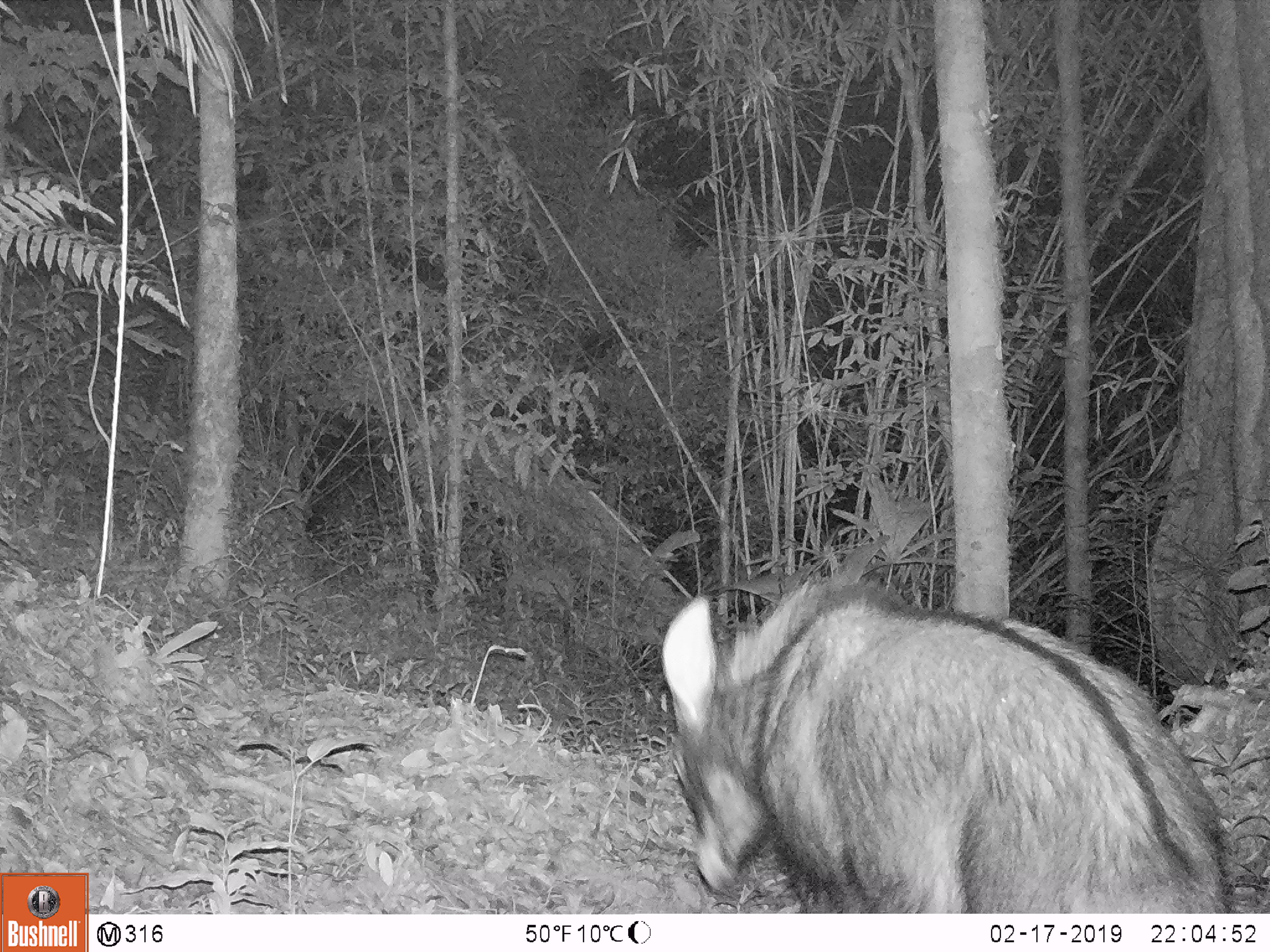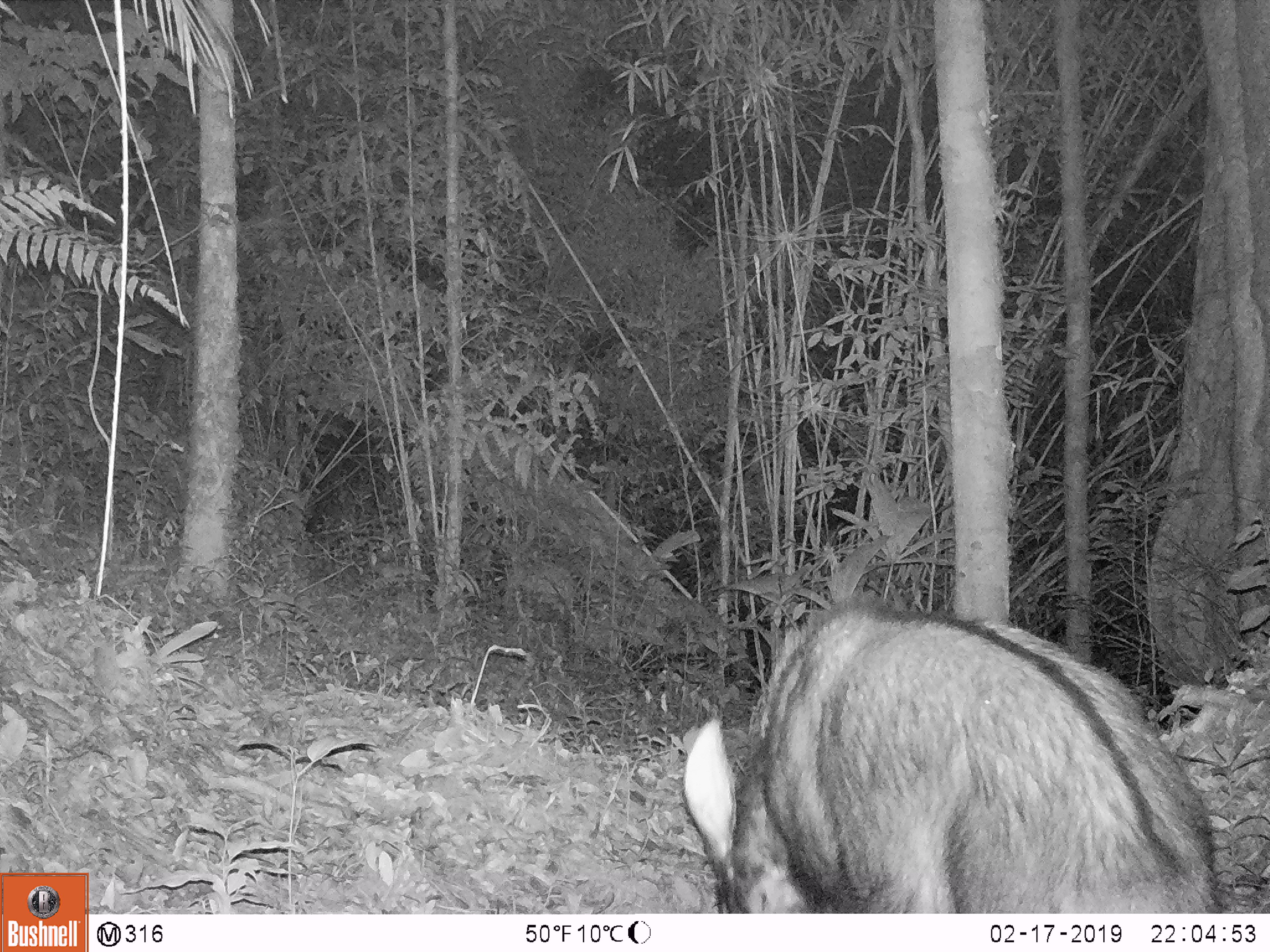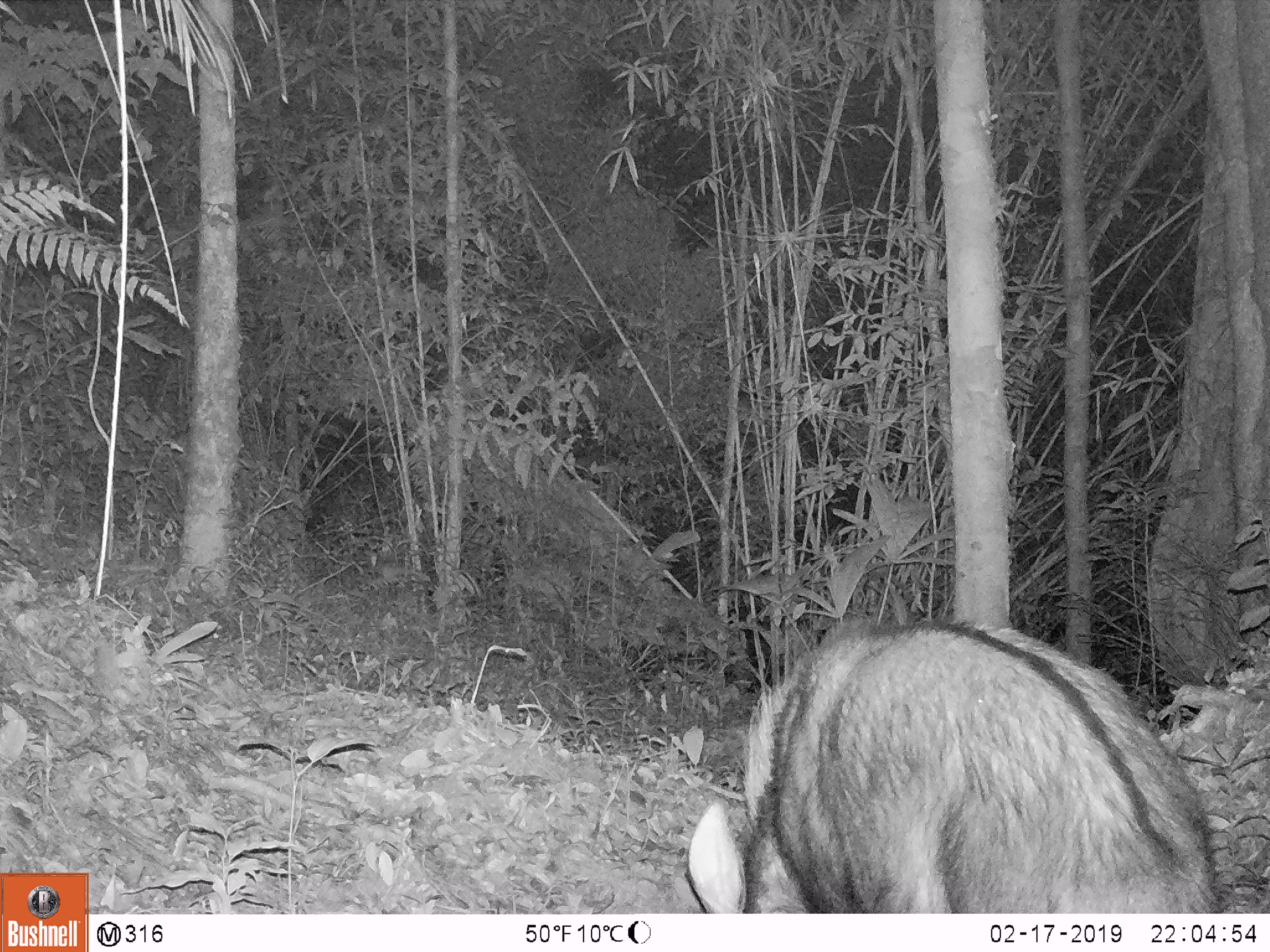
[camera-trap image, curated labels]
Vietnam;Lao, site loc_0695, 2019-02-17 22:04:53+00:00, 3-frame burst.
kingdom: Animalia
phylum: Chordata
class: Mammalia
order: Artiodactyla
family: Bovidae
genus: Capricornis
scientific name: Capricornis sumatraensis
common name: chinese serow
Chinese serow (Capricornis sumatraensis). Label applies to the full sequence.